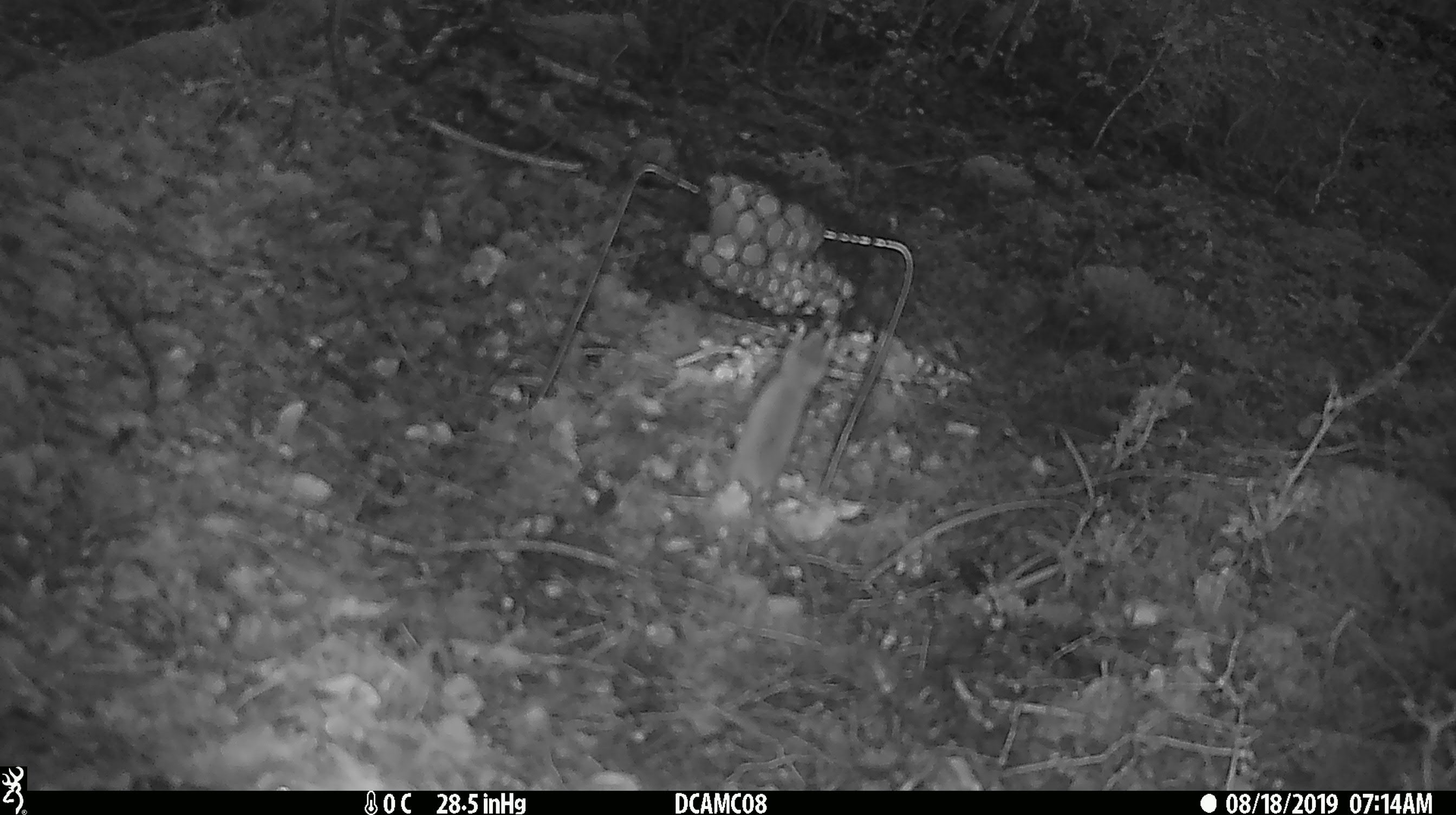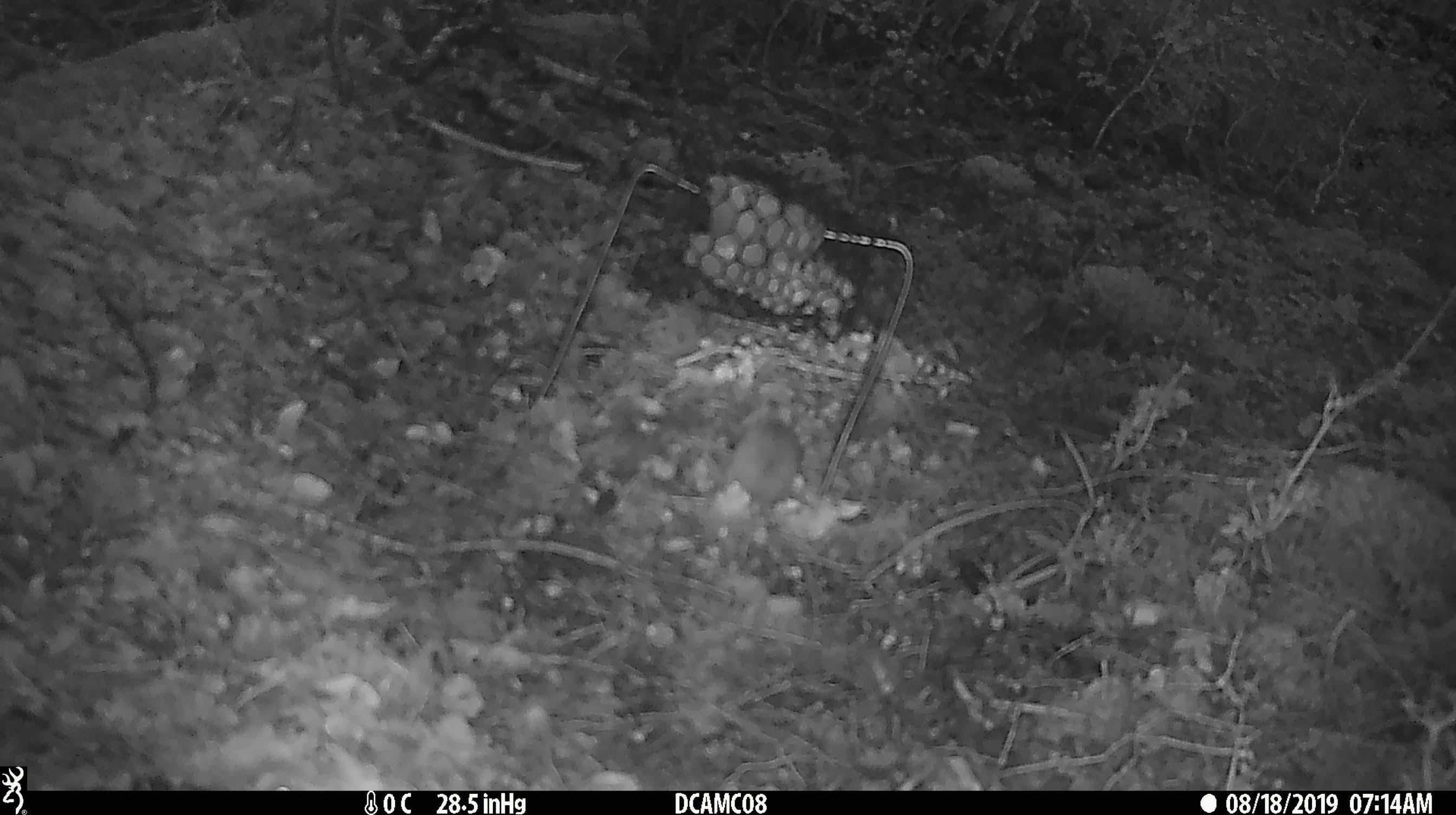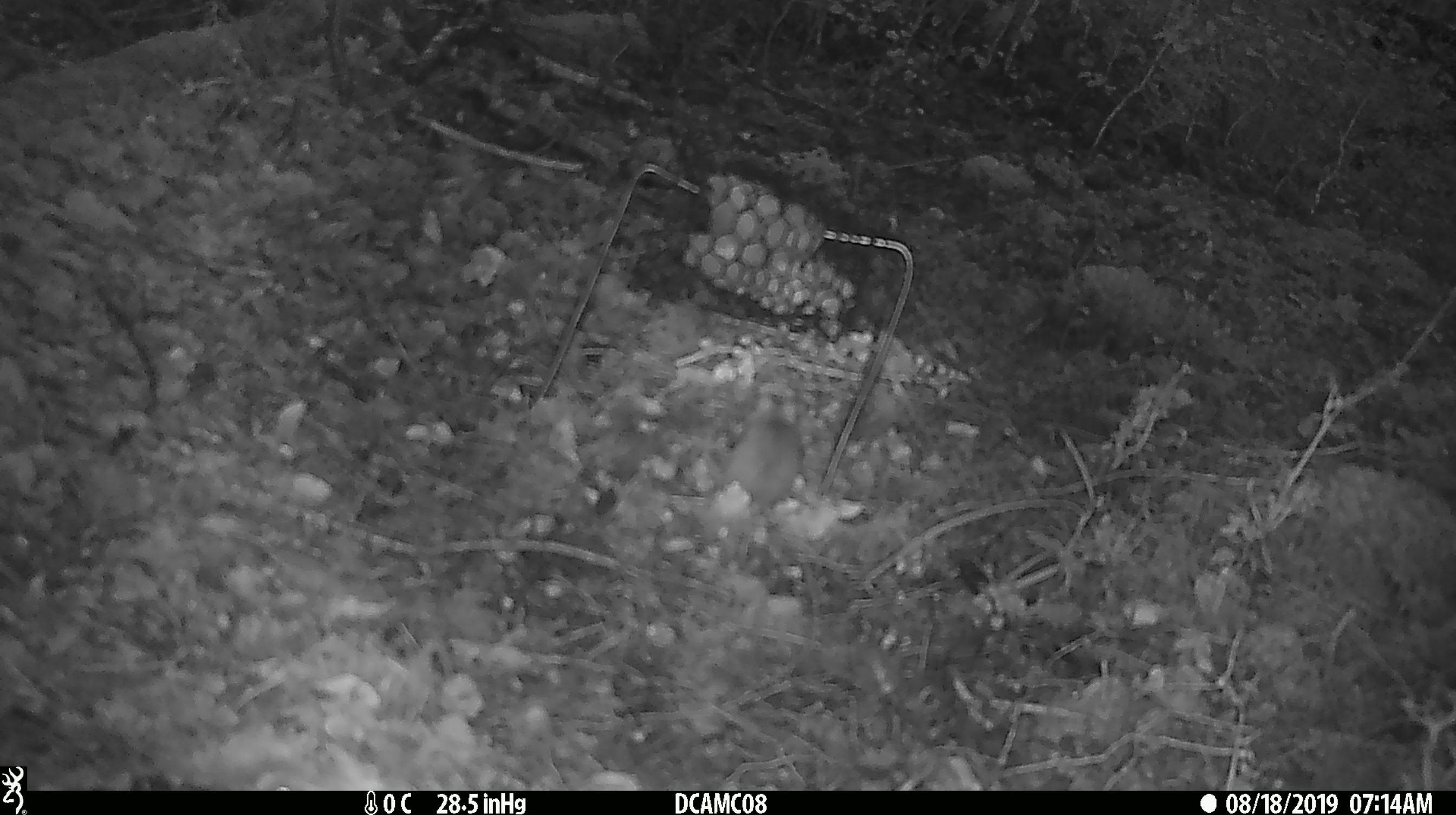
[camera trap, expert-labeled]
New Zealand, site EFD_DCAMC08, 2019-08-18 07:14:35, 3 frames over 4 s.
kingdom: Animalia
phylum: Chordata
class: Mammalia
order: Rodentia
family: Muridae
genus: Mus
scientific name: Mus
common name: mouse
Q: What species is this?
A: Mouse (Mus).